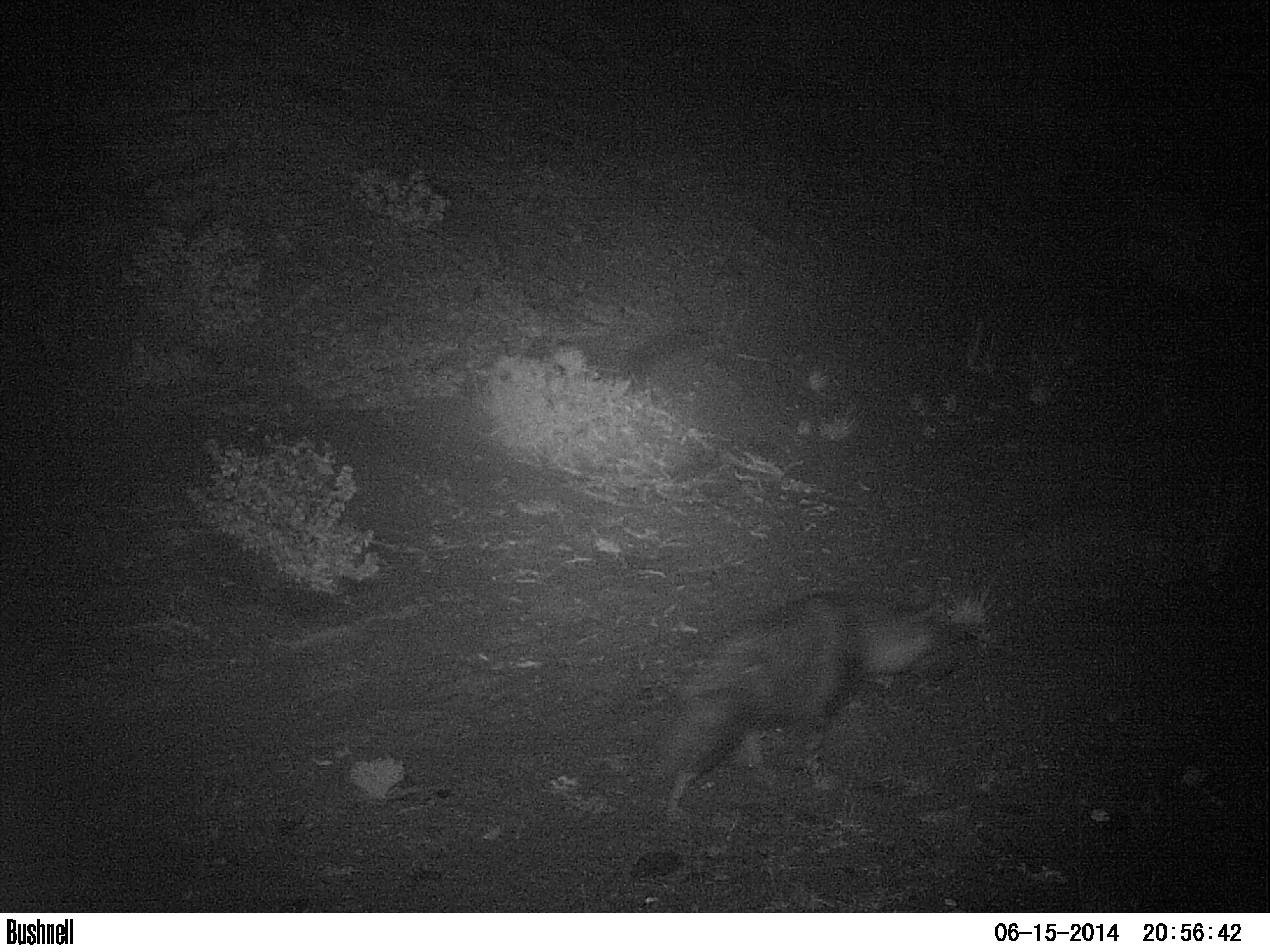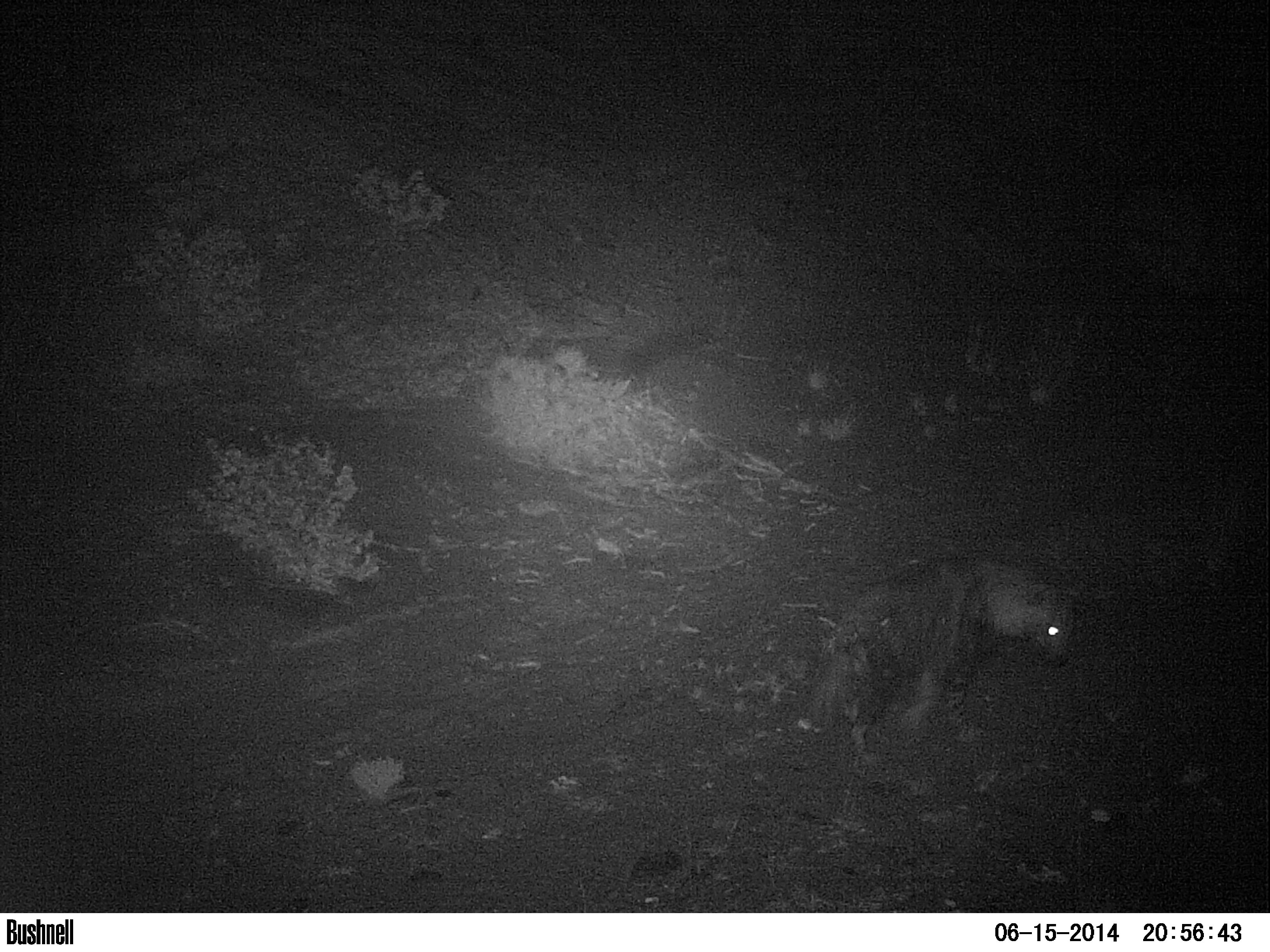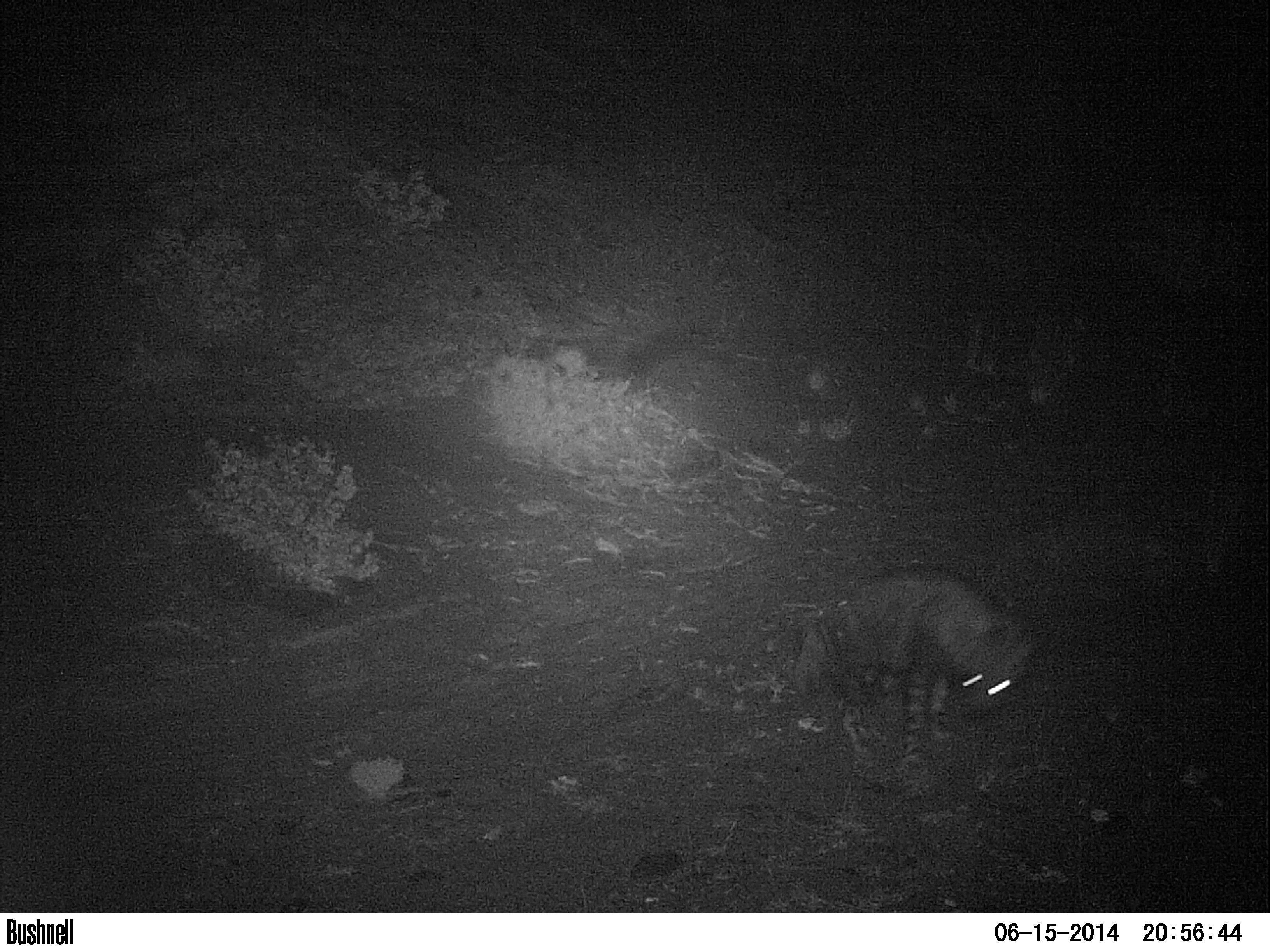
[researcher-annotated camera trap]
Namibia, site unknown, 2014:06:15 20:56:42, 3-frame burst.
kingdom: Animalia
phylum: Chordata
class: Mammalia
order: Carnivora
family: Hyaenidae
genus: Parahyaena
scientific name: Parahyaena brunnea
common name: brown hyena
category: hyaena brunnea